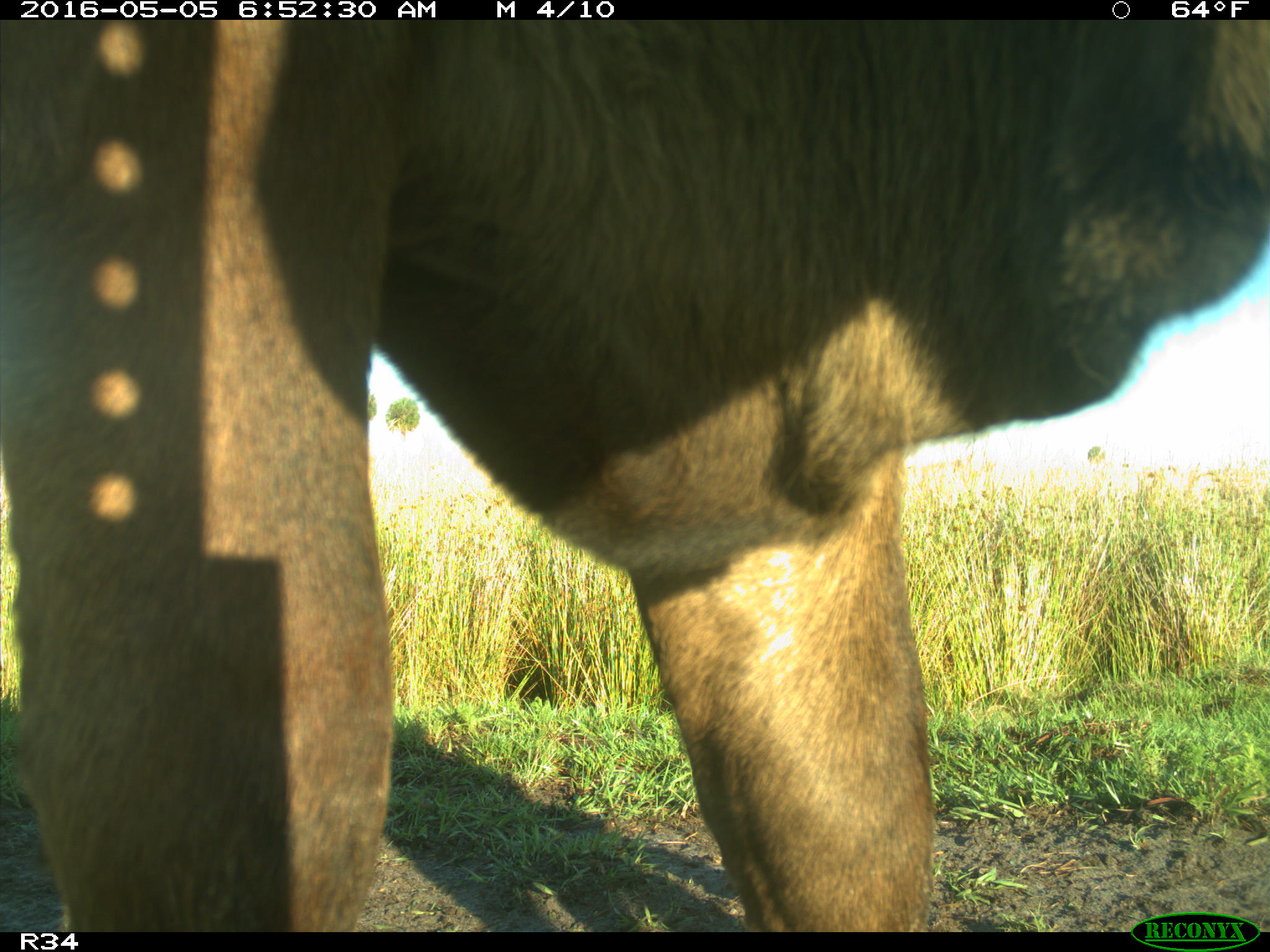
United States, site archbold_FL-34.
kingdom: Animalia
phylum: Chordata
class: Mammalia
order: Artiodactyla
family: Bovidae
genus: Bos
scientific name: Bos taurus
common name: domestic cow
Bos taurus (domestic cow).